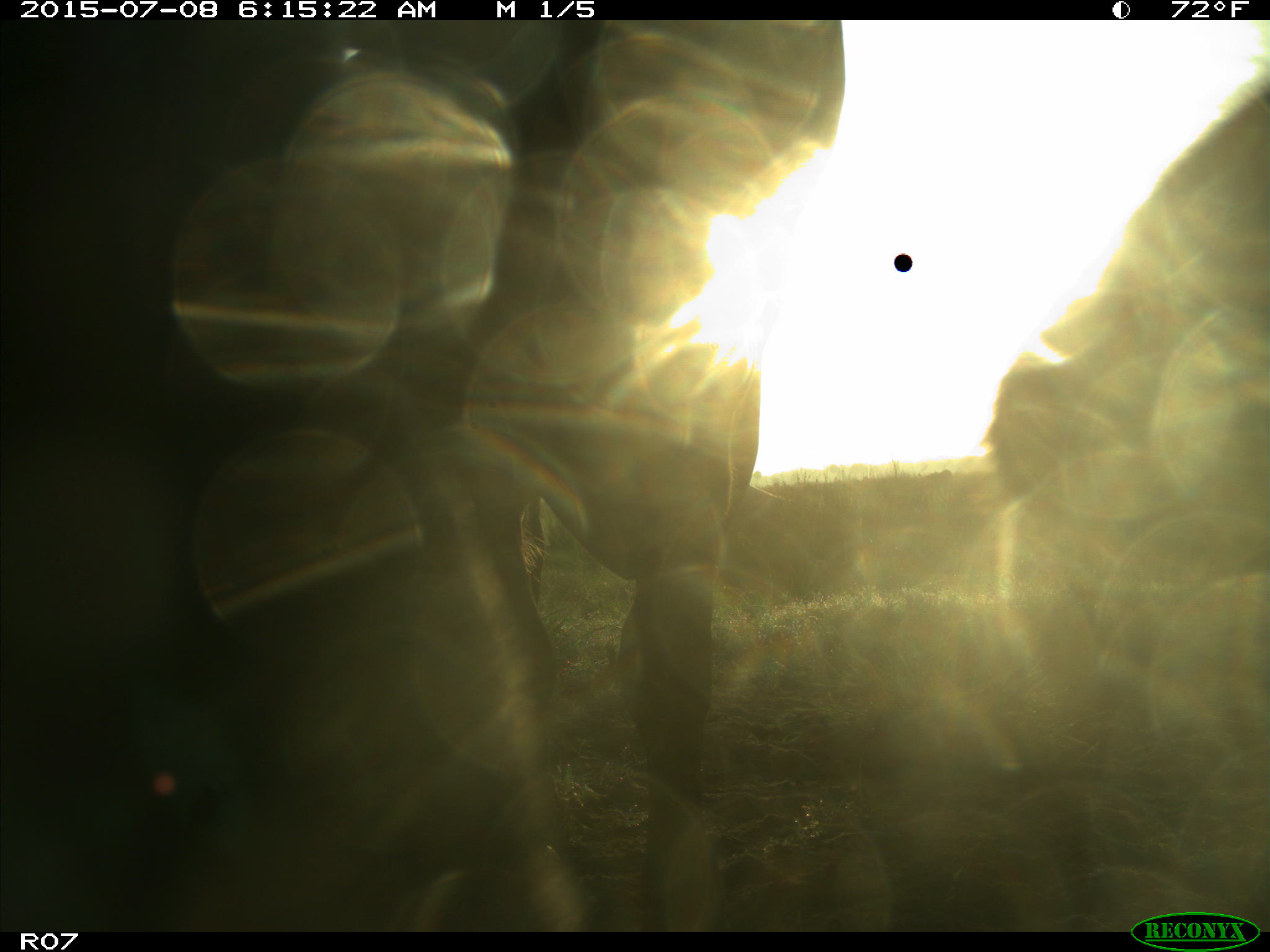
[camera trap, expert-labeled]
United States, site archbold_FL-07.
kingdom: Animalia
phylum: Chordata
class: Mammalia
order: Artiodactyla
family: Bovidae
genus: Bos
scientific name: Bos taurus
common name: domestic cow